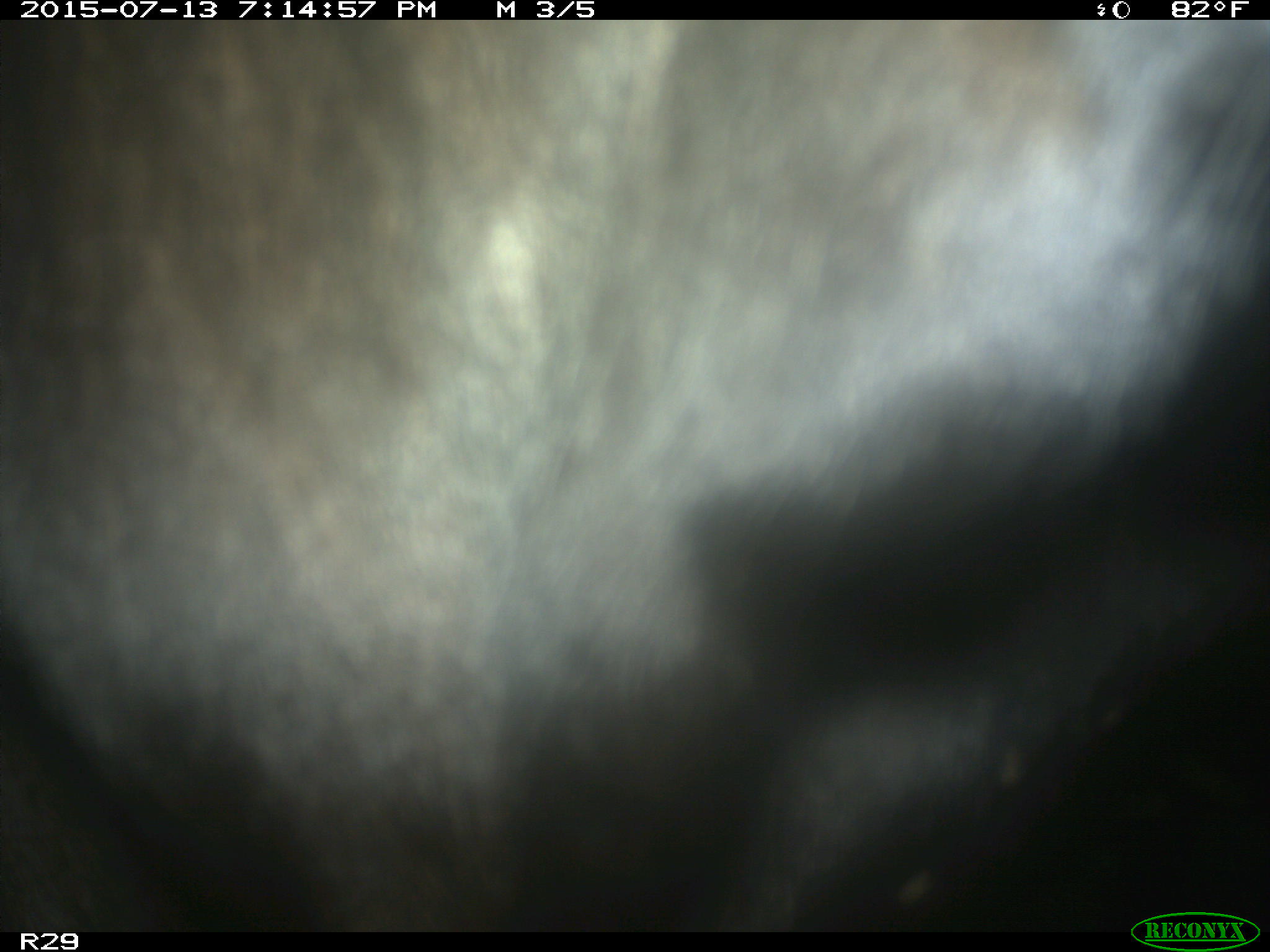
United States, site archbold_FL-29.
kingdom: Animalia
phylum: Chordata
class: Mammalia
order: Artiodactyla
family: Bovidae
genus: Bos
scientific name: Bos taurus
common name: domestic cow